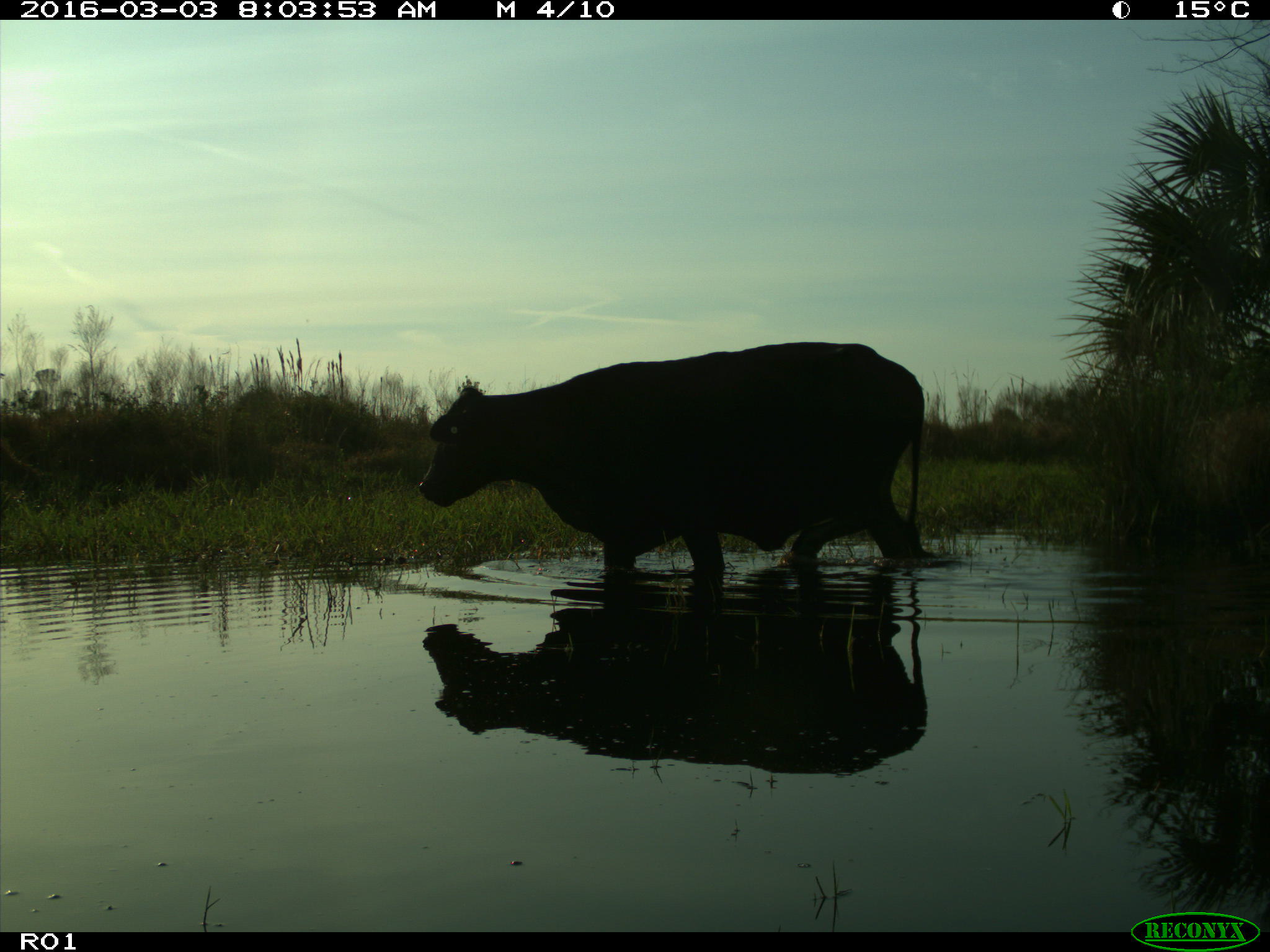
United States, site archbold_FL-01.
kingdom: Animalia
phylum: Chordata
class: Mammalia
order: Artiodactyla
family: Bovidae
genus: Bos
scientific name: Bos taurus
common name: domestic cow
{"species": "Bos taurus (domestic cow)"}